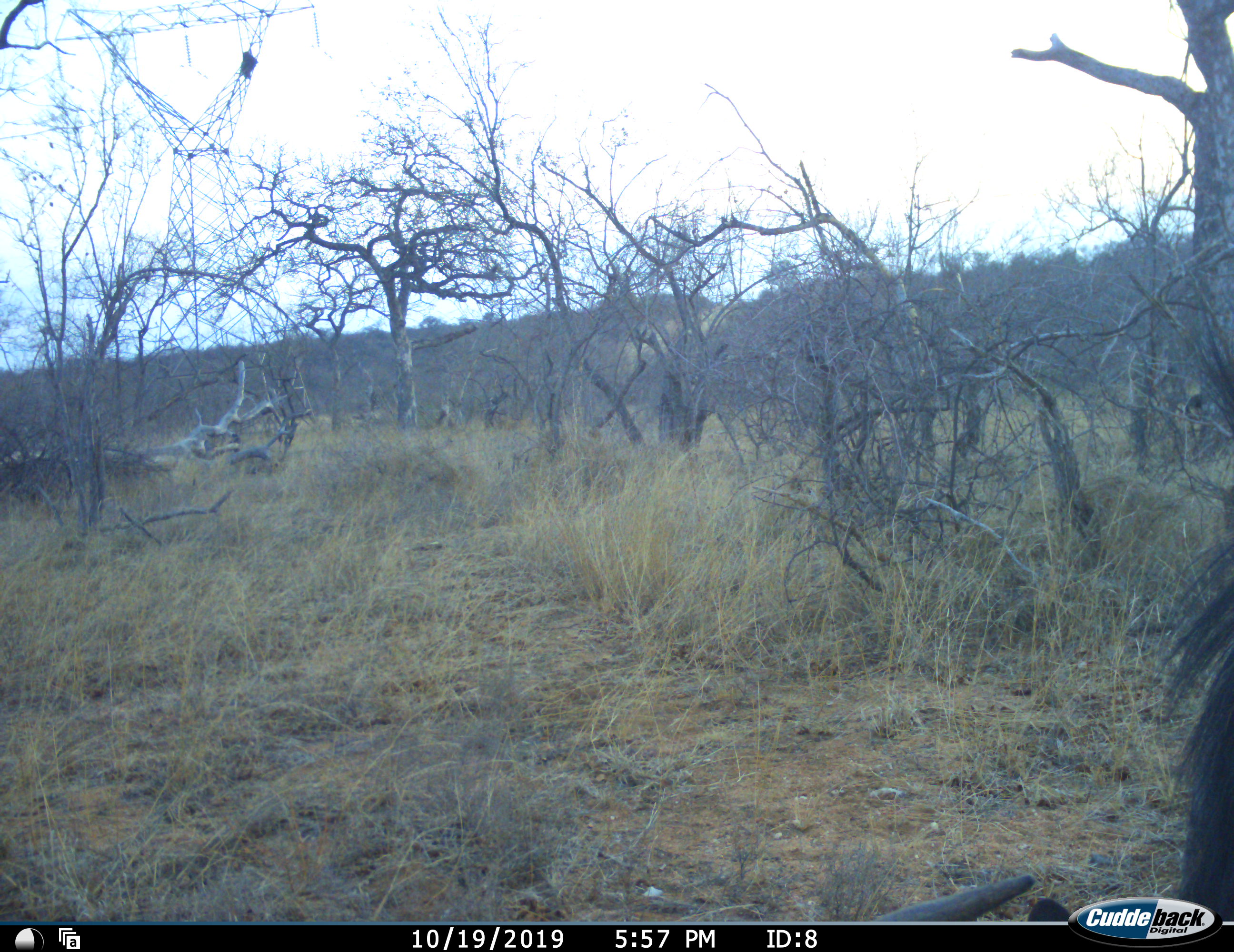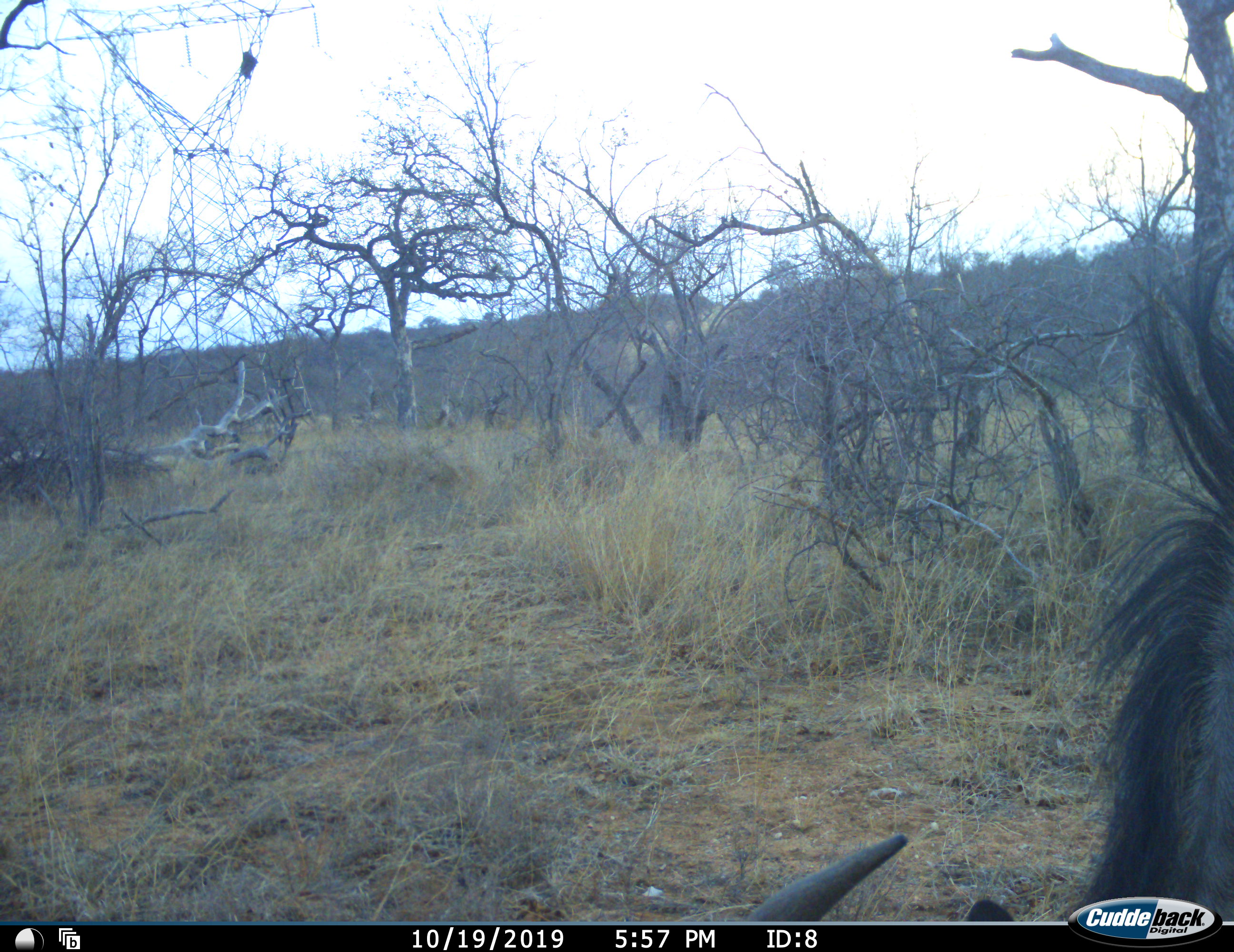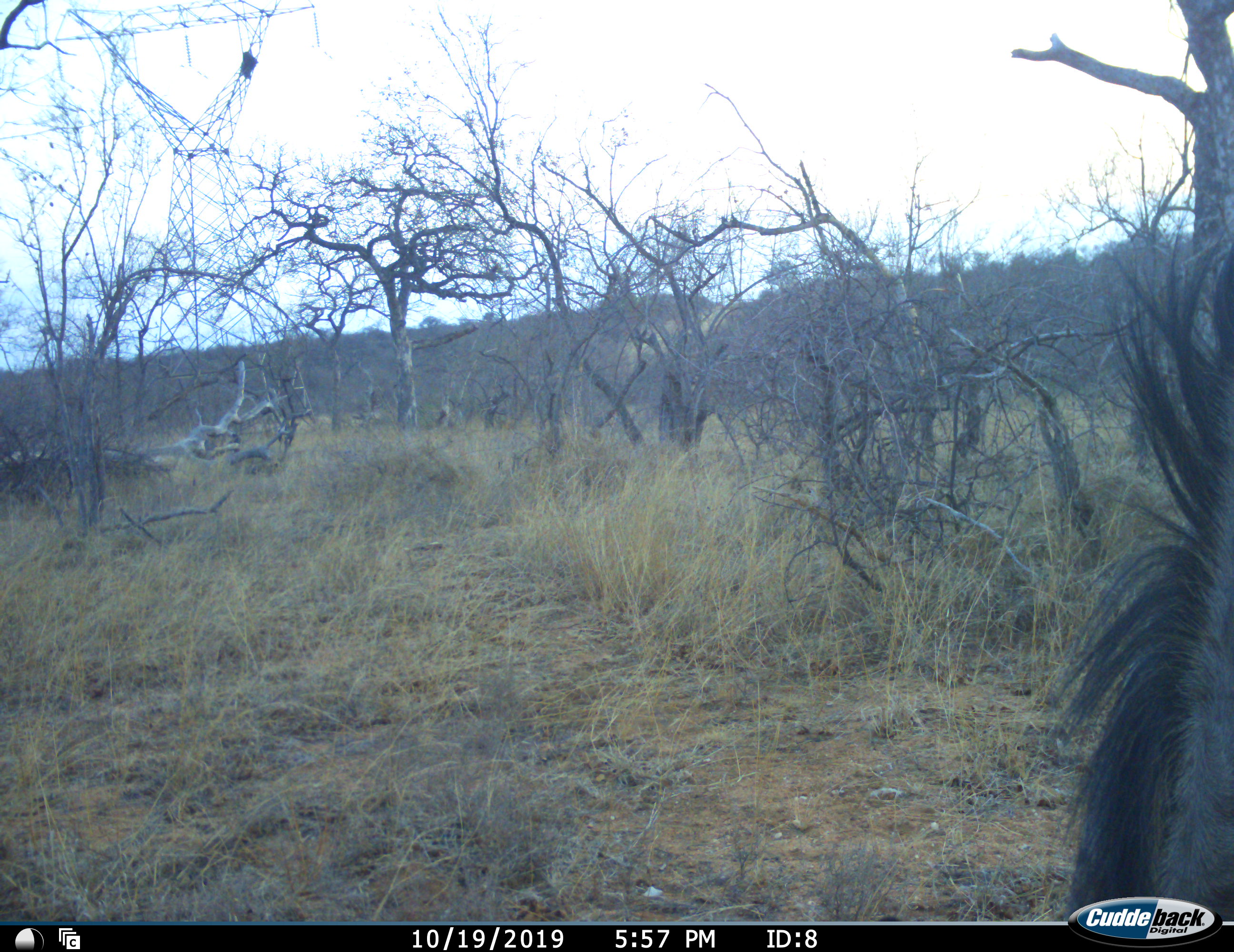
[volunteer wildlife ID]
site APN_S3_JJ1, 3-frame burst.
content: unidentified animal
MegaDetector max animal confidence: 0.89